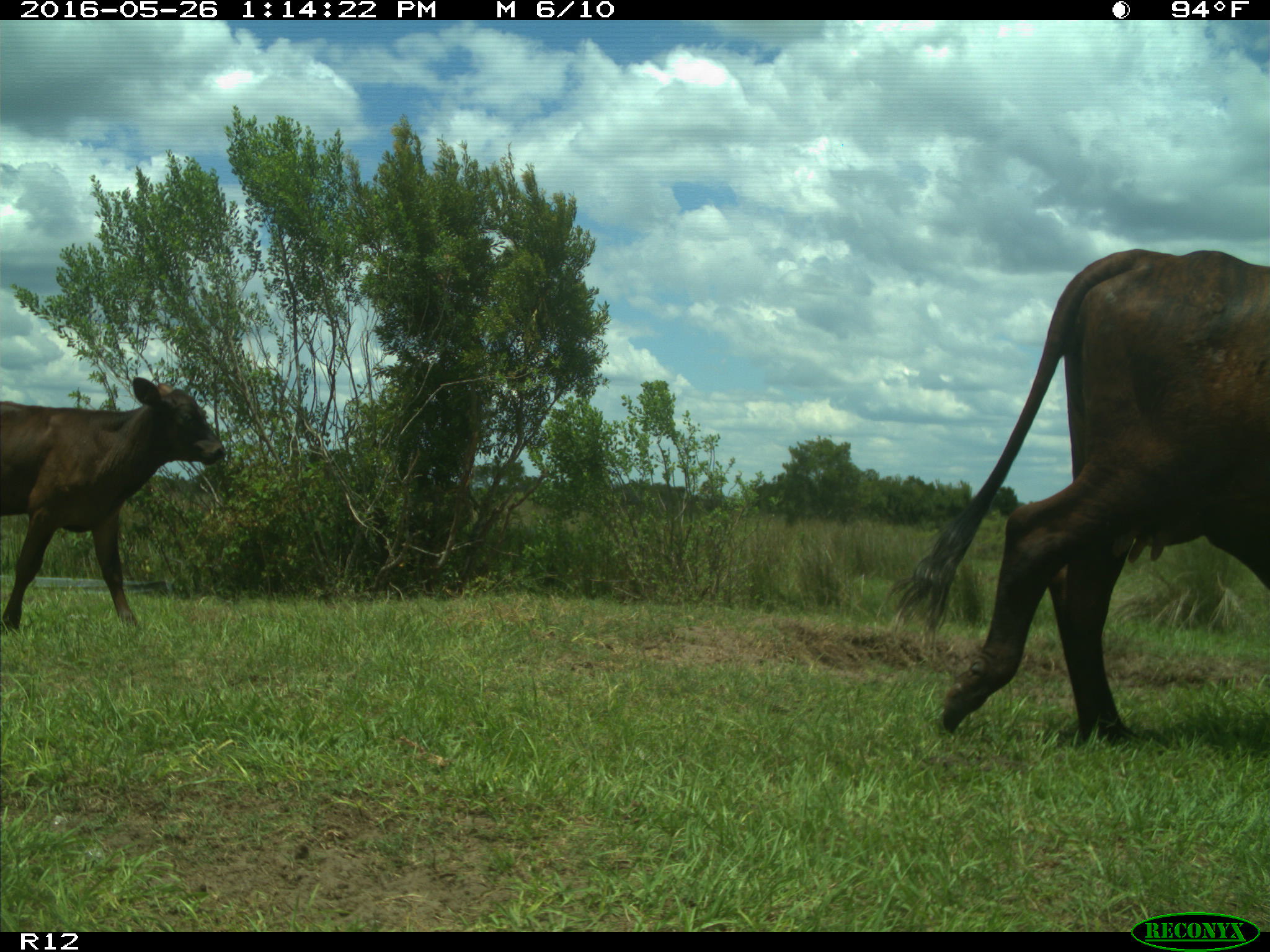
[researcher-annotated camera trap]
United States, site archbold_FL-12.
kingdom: Animalia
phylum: Chordata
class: Mammalia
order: Artiodactyla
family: Bovidae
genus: Bos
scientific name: Bos taurus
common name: domestic cow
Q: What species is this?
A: Bos taurus (domestic cow).